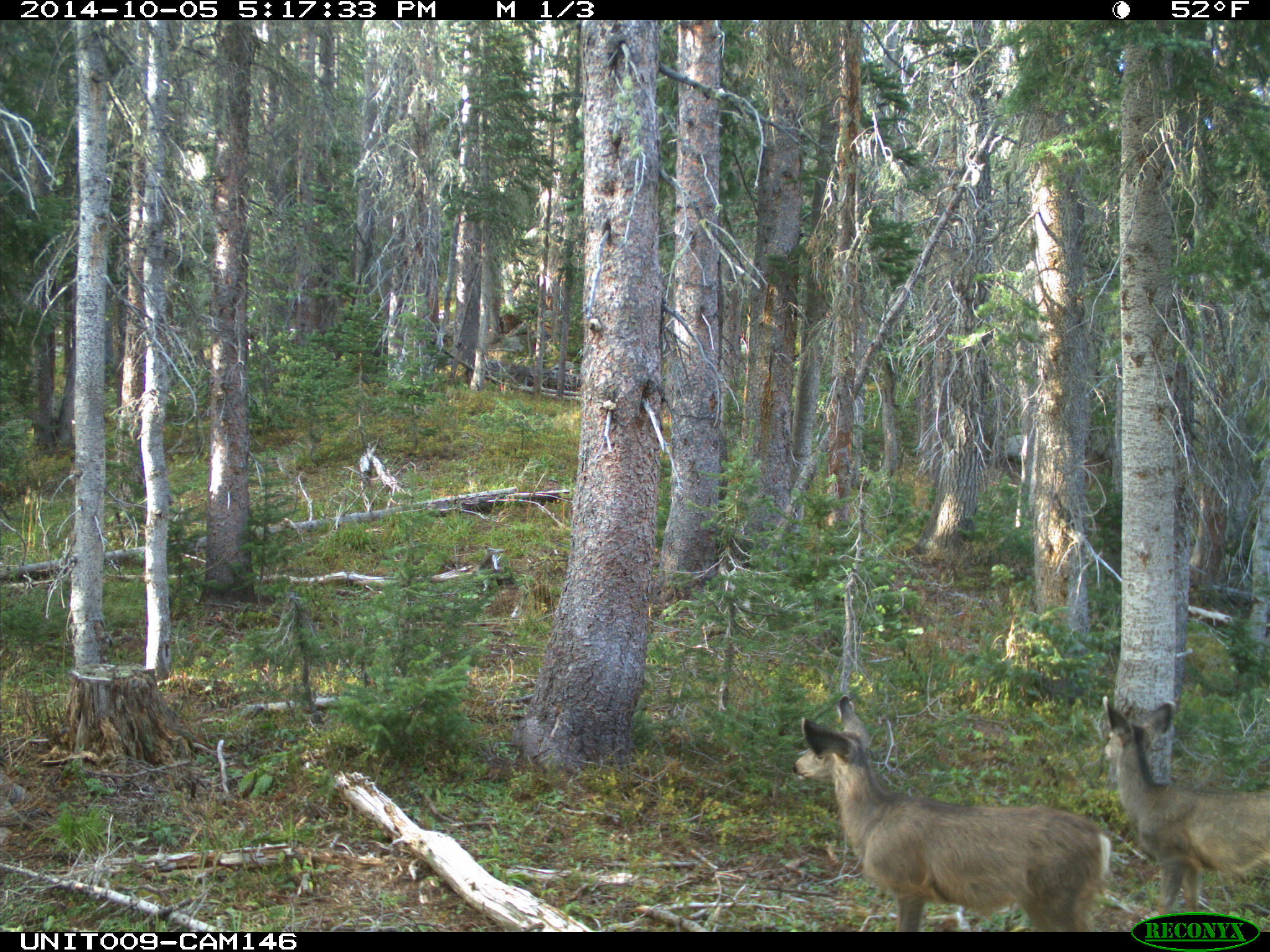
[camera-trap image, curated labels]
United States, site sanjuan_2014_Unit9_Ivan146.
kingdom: Animalia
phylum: Chordata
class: Mammalia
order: Artiodactyla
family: Cervidae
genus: Odocoileus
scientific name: Odocoileus hemionus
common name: mule deer